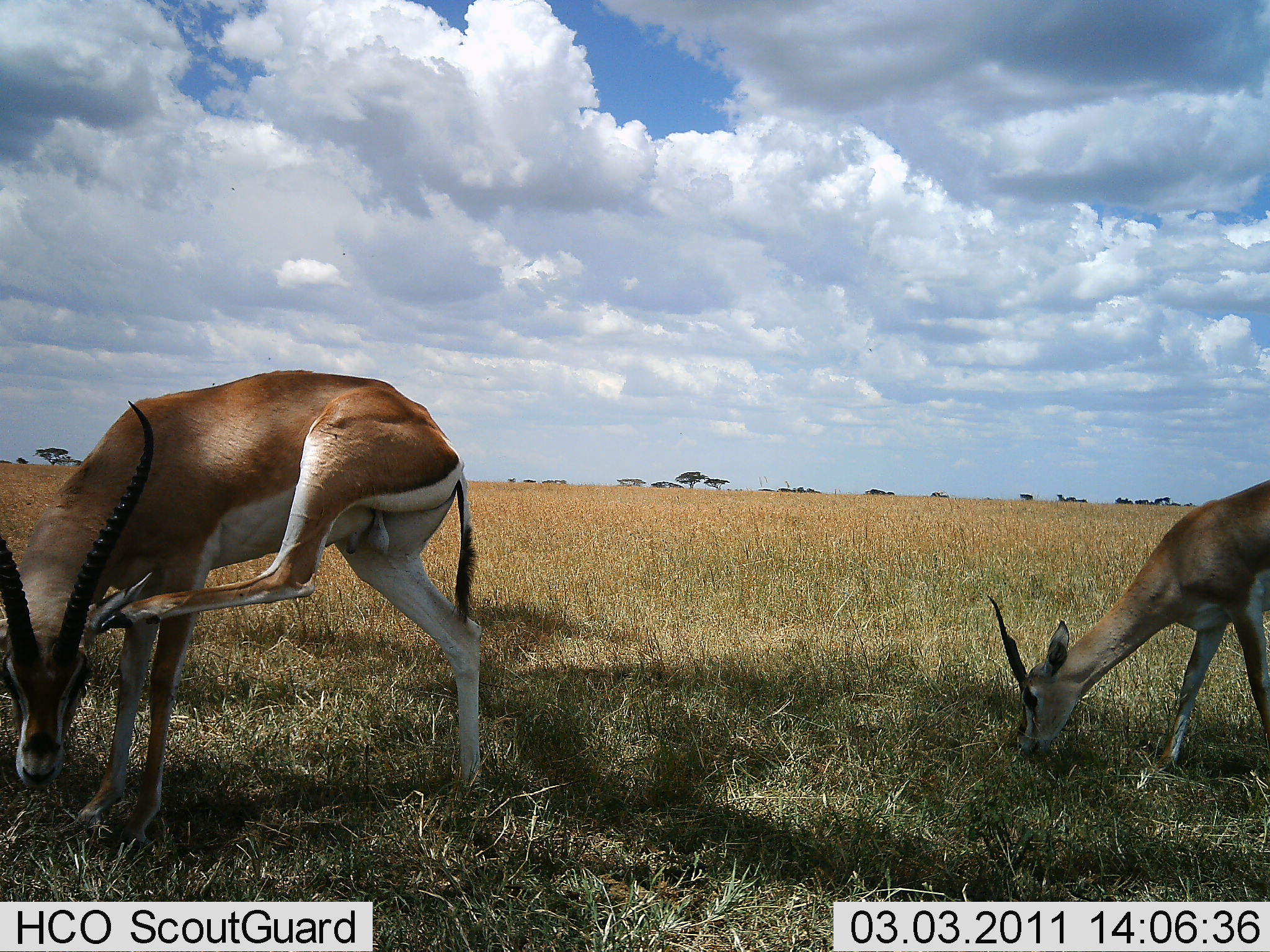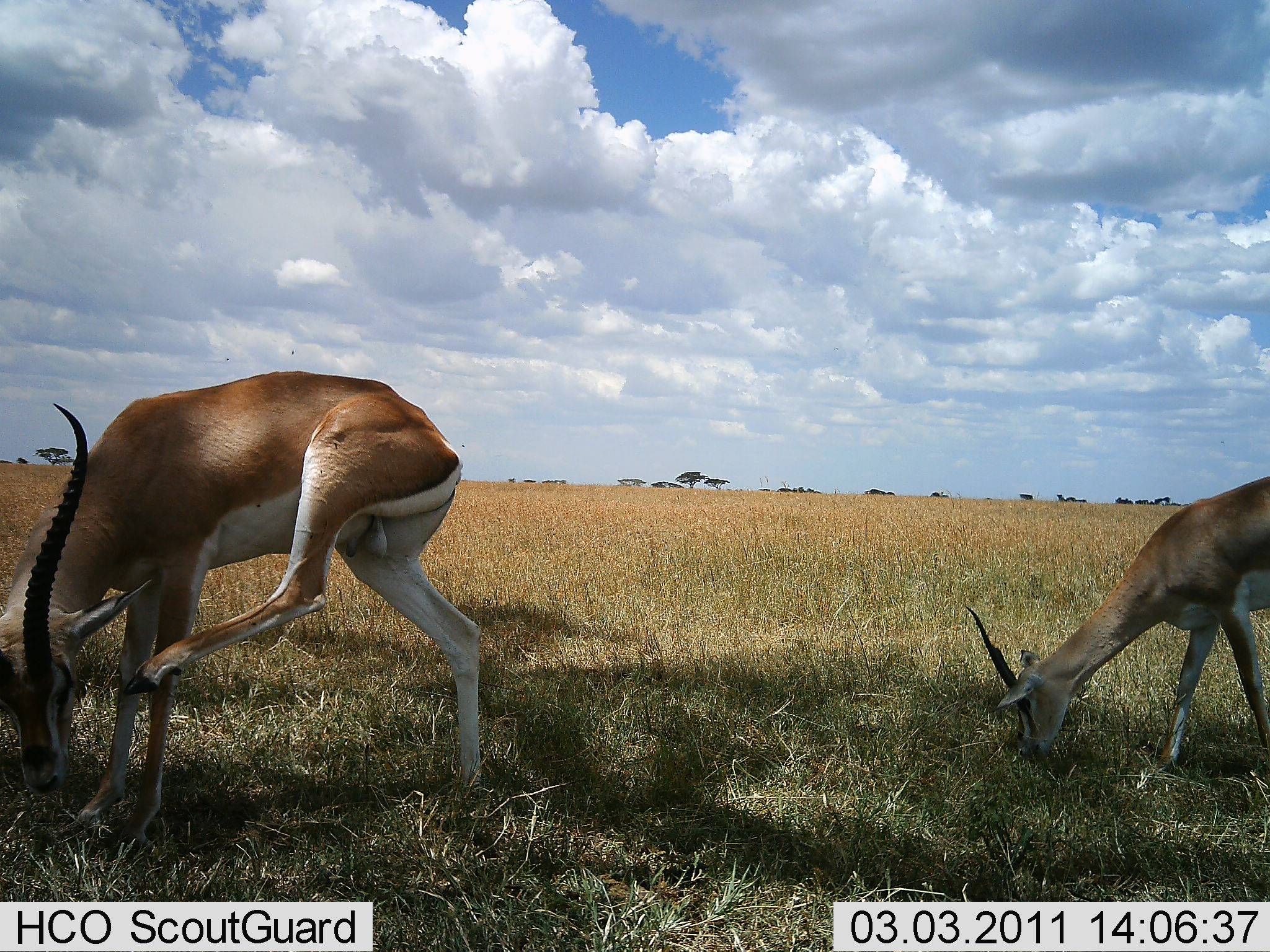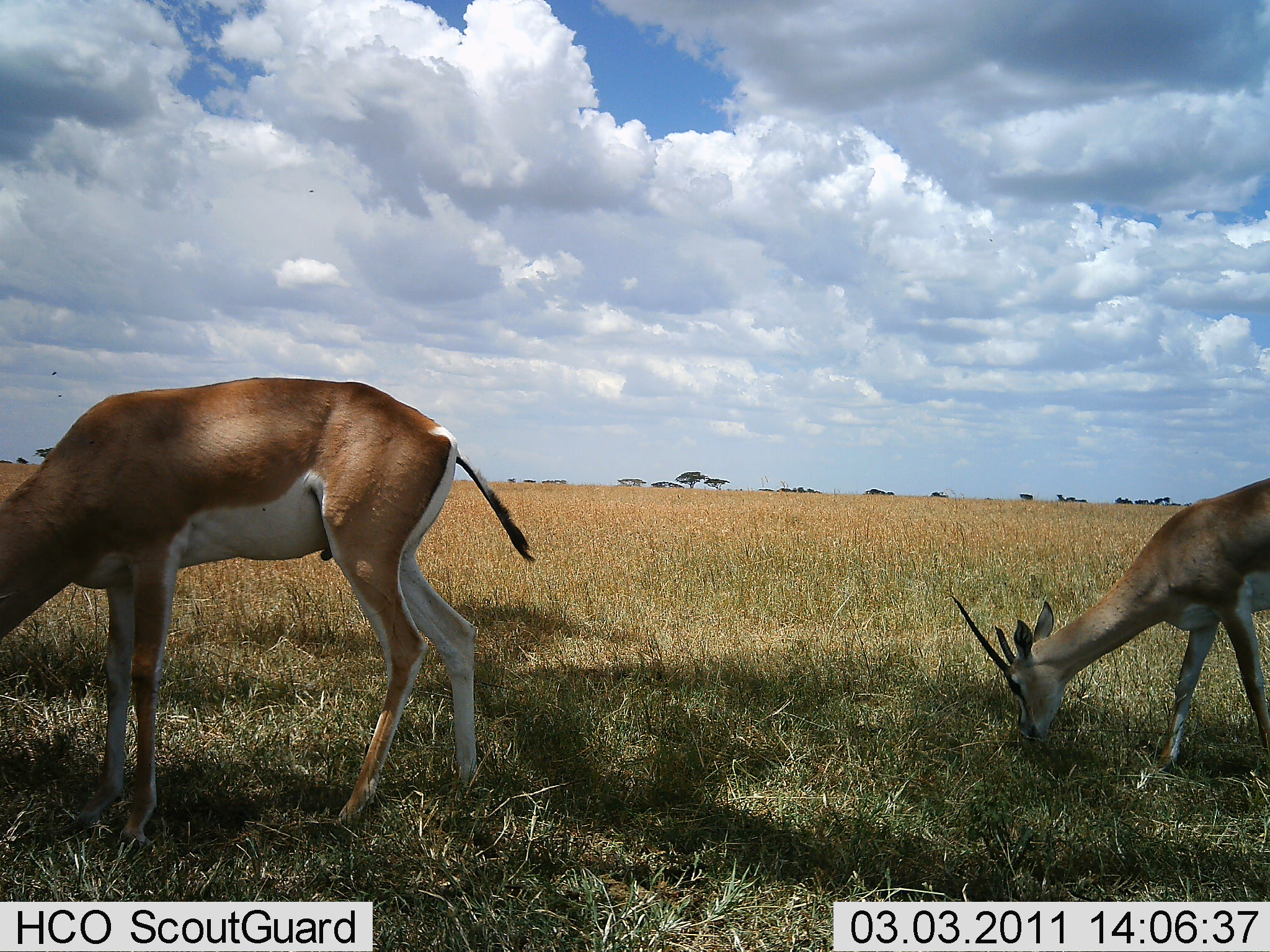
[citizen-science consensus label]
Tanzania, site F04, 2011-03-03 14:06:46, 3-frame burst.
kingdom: Animalia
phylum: Chordata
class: Mammalia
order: Artiodactyla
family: Bovidae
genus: Nanger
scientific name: Nanger granti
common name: grant's gazelle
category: gazellegrants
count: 2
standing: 40%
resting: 0%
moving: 13%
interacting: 0%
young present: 7%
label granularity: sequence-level